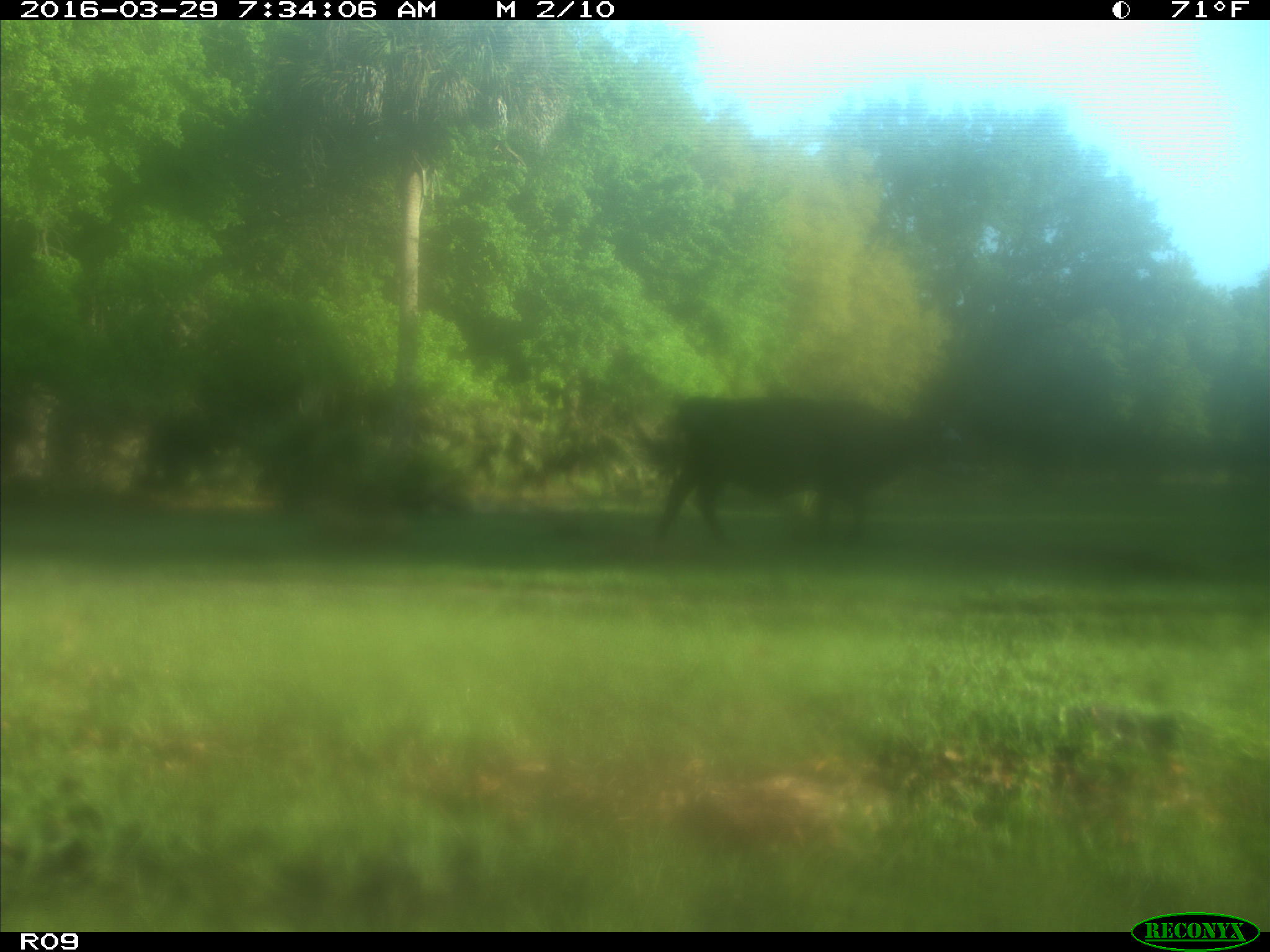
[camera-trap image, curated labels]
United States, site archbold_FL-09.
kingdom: Animalia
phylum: Chordata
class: Mammalia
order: Artiodactyla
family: Bovidae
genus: Bos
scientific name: Bos taurus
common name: domestic cow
Bos taurus (domestic cow).